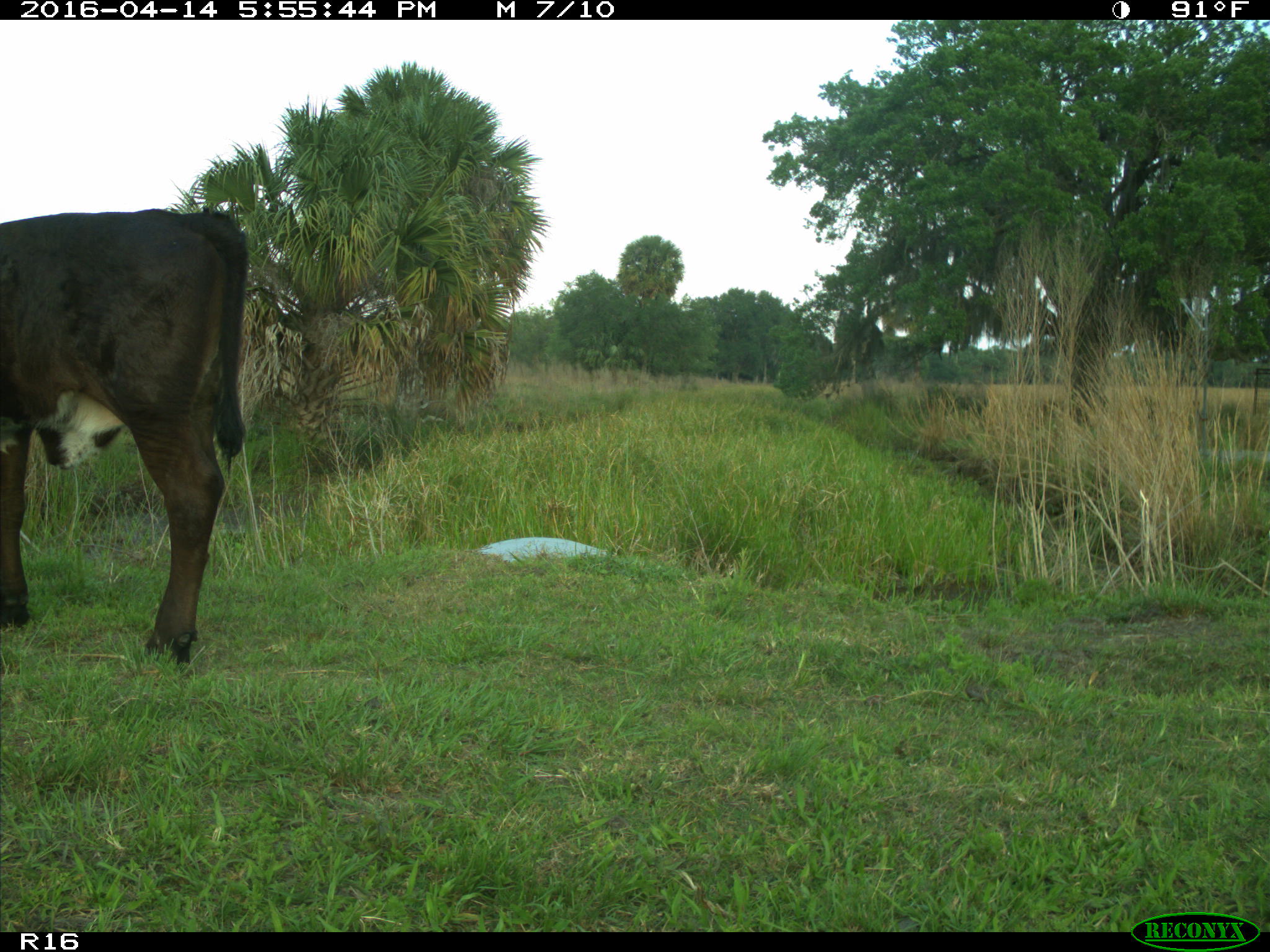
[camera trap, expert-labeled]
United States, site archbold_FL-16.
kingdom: Animalia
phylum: Chordata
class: Mammalia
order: Artiodactyla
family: Bovidae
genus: Bos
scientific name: Bos taurus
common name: domestic cow